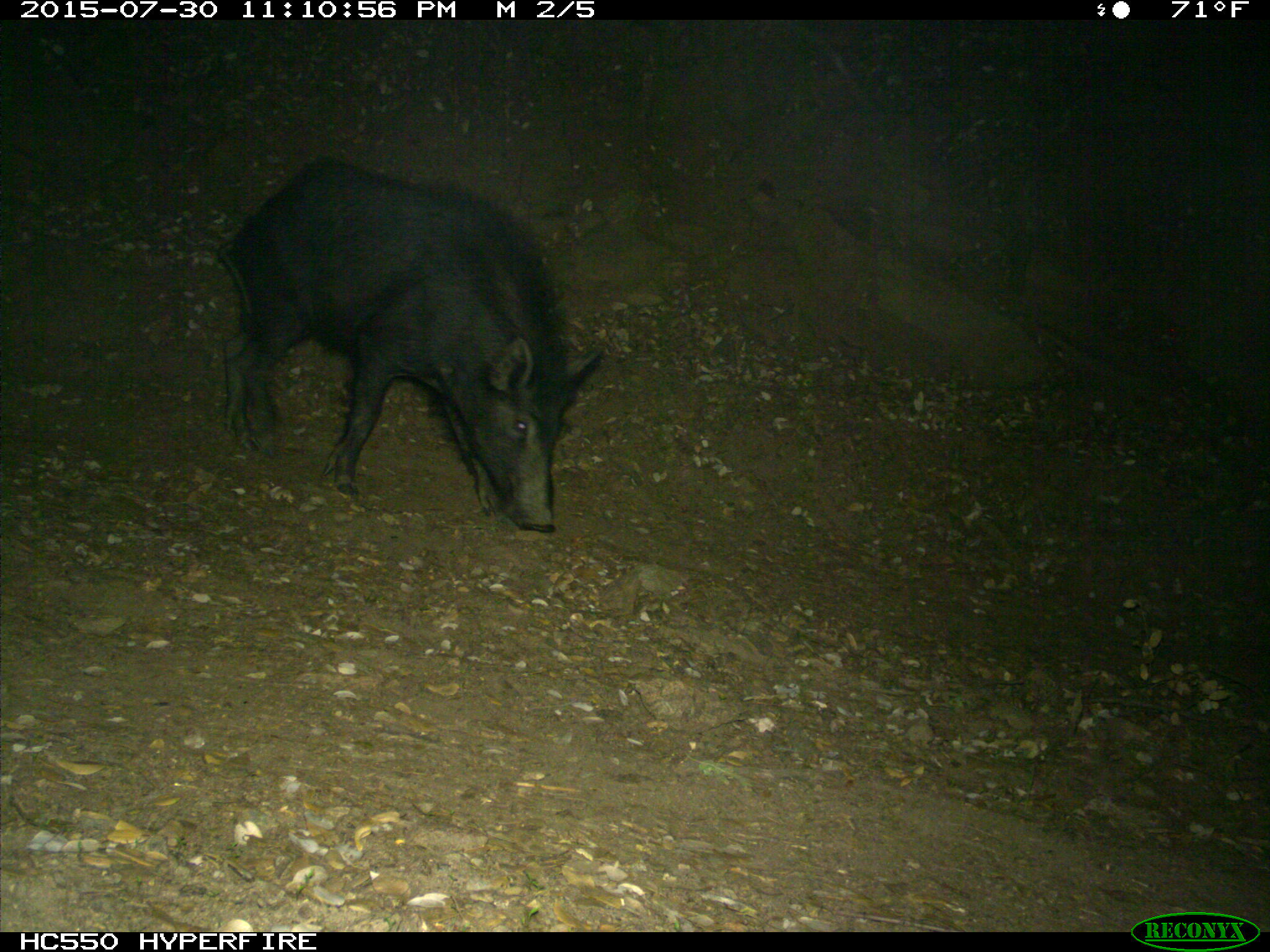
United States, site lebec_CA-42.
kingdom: Animalia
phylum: Chordata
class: Mammalia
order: Artiodactyla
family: Suidae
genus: Sus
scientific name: Sus scrofa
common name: wild boar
Sus scrofa (wild boar).